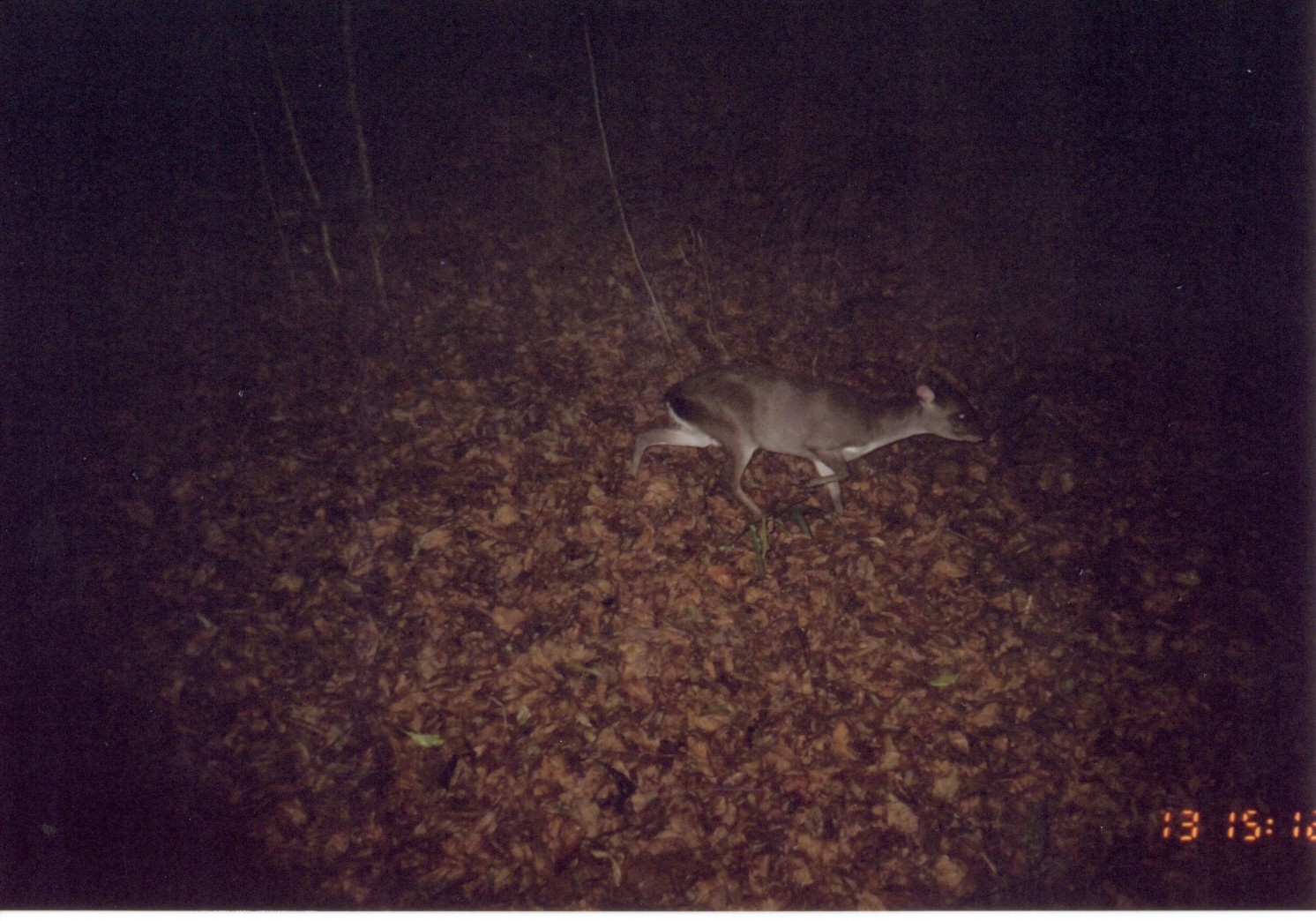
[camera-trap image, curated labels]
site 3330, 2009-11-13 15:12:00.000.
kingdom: Animalia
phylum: Chordata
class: Mammalia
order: Artiodactyla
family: Bovidae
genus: Philantomba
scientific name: Philantomba monticola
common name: blue duiker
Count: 1.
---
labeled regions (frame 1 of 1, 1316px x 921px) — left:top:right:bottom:
philantomba monticola: 626:356:989:523